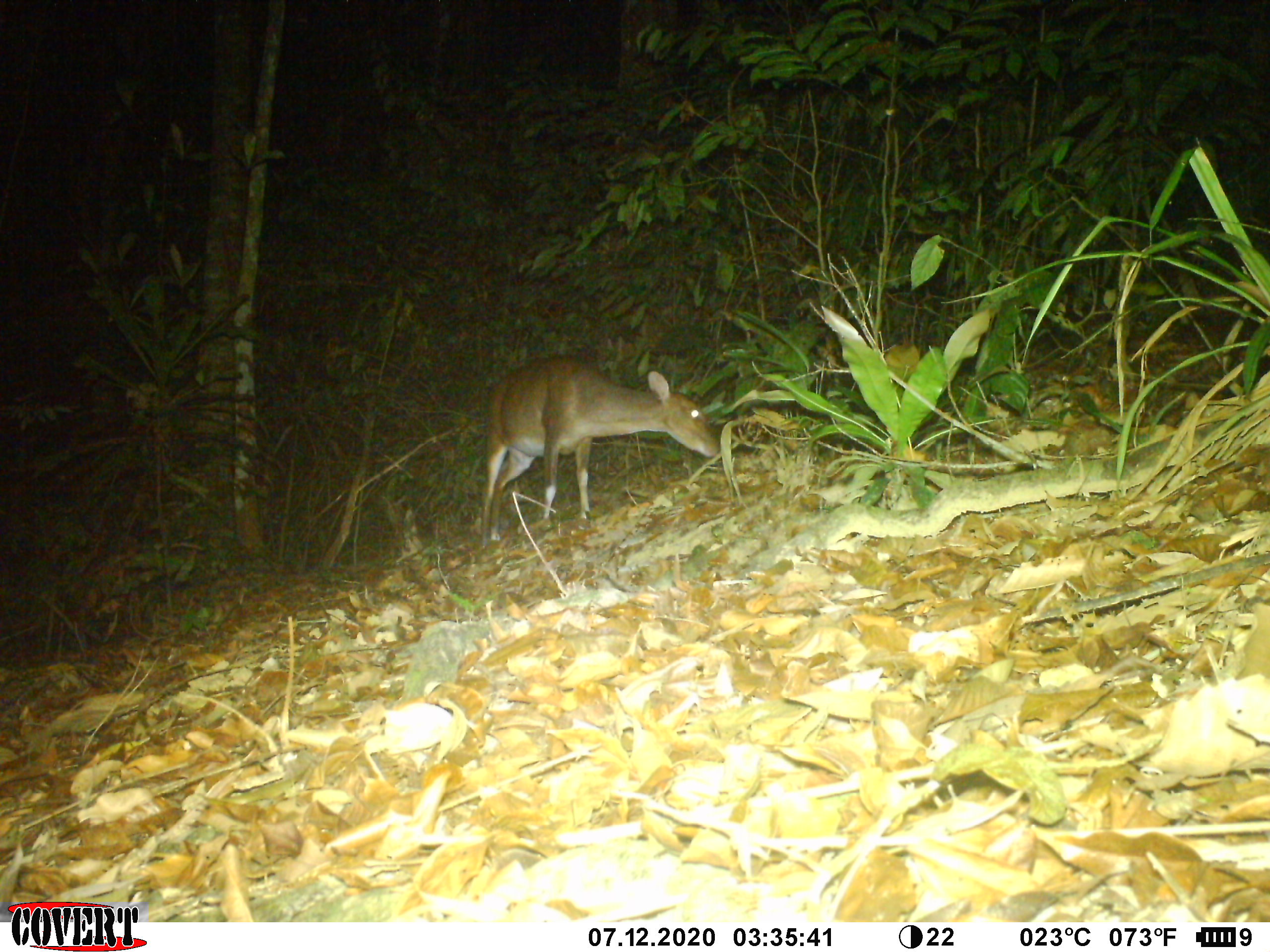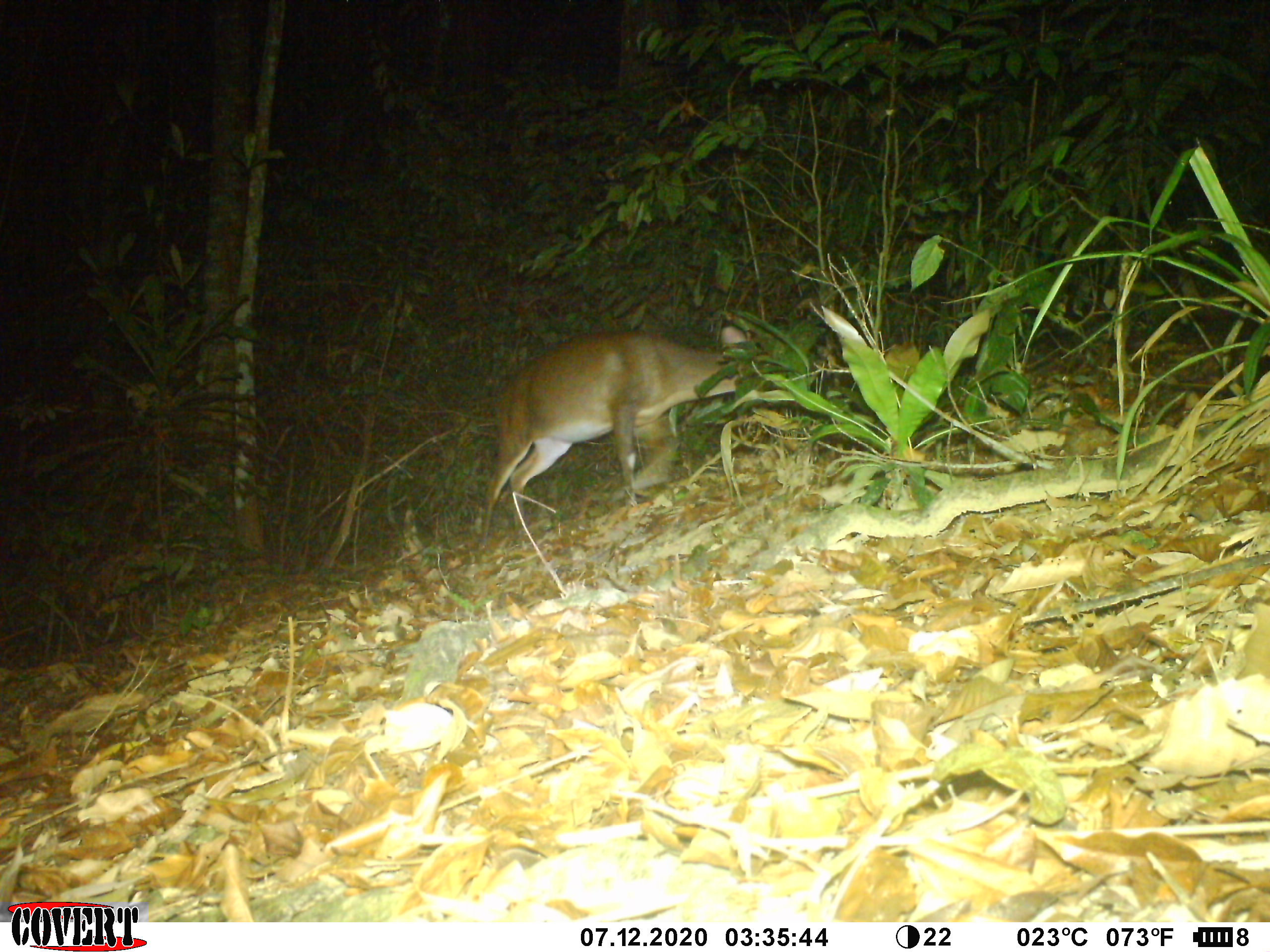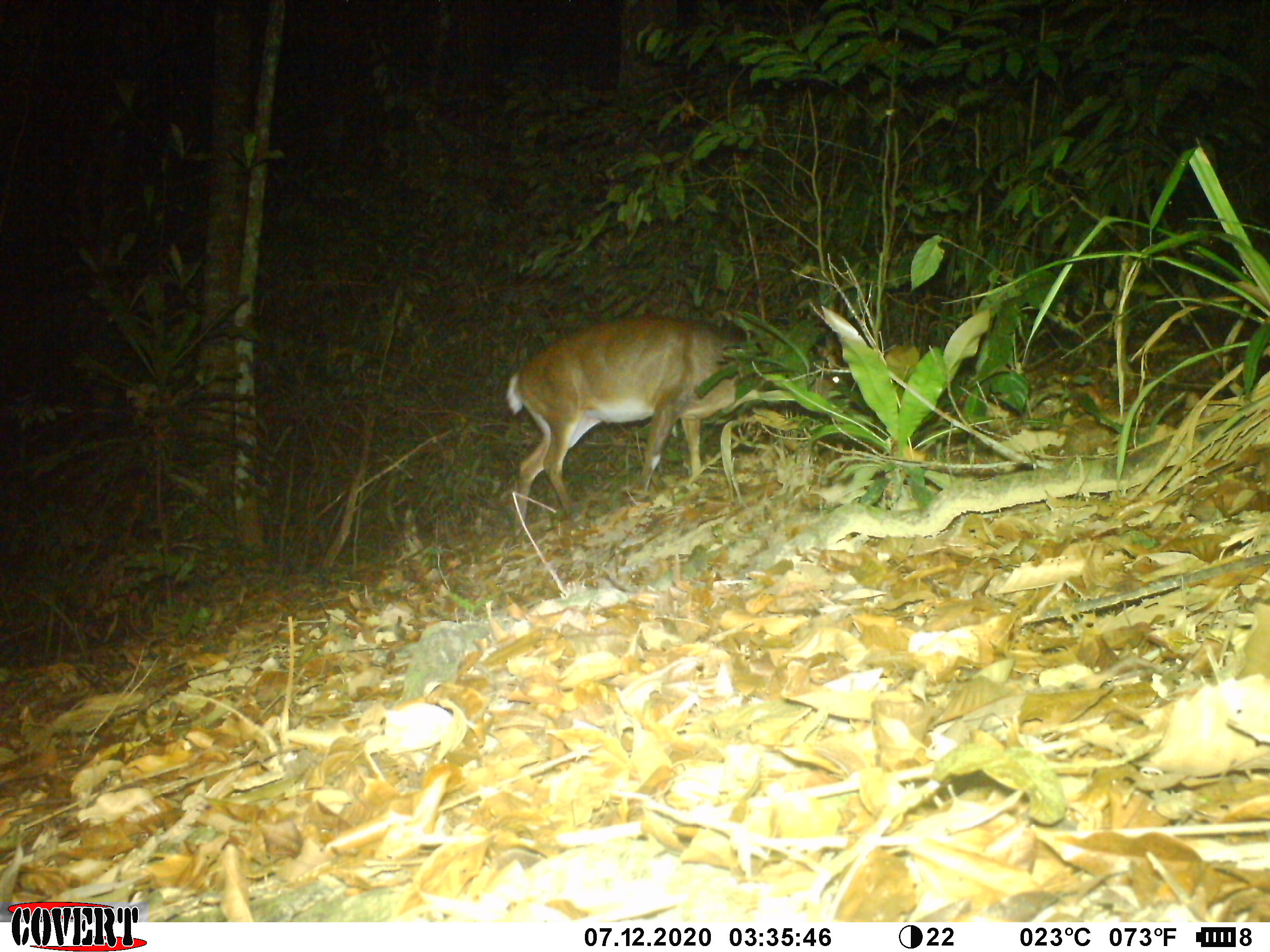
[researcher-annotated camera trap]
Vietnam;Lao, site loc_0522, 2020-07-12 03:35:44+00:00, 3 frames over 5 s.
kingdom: Animalia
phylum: Chordata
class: Mammalia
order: Artiodactyla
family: Cervidae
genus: Muntiacus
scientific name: Muntiacus vuquangensis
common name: large-antlered muntjac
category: large antlered muntjac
Large antlered muntjac (large-antlered muntjac) (Muntiacus vuquangensis). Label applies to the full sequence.